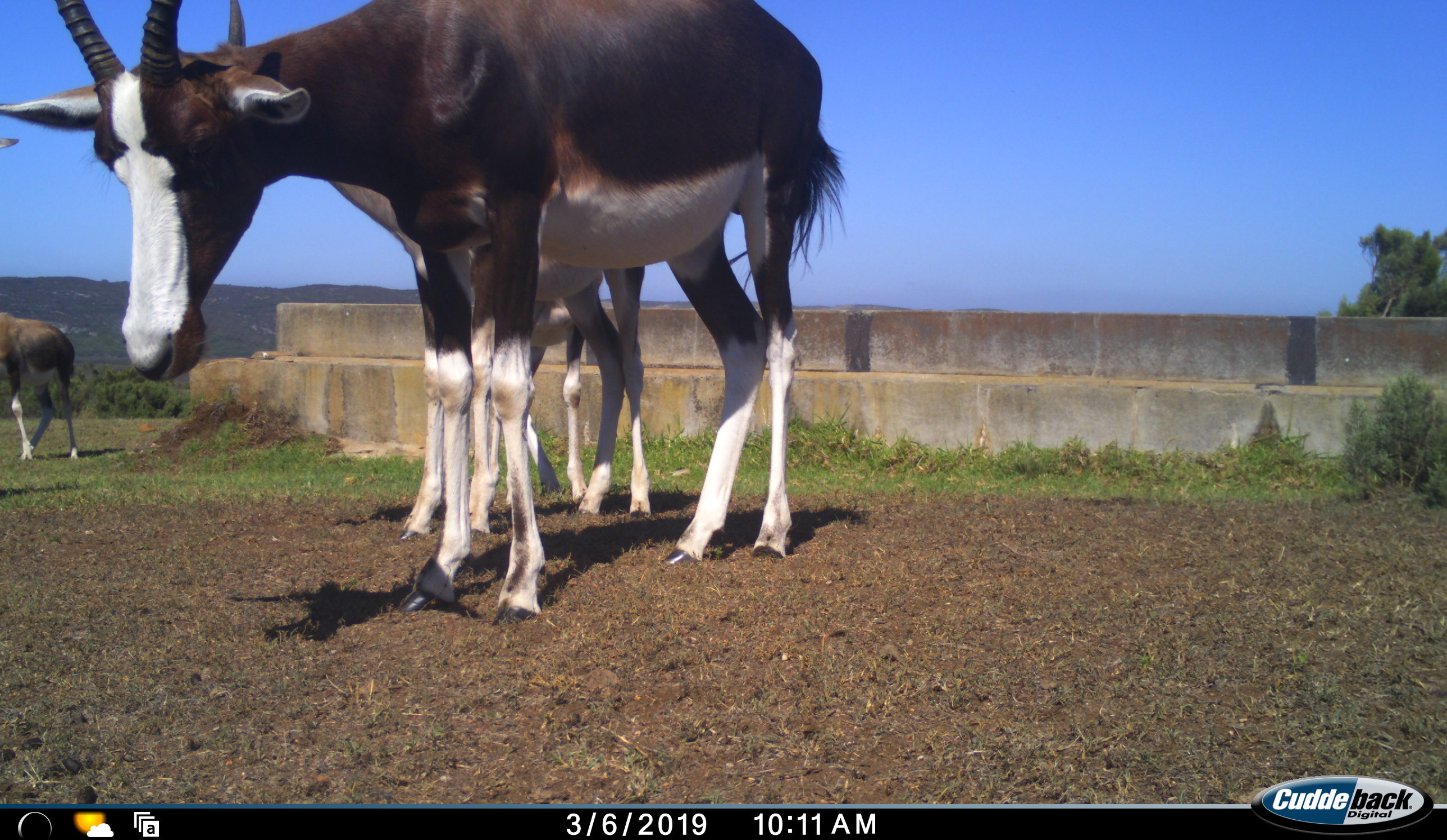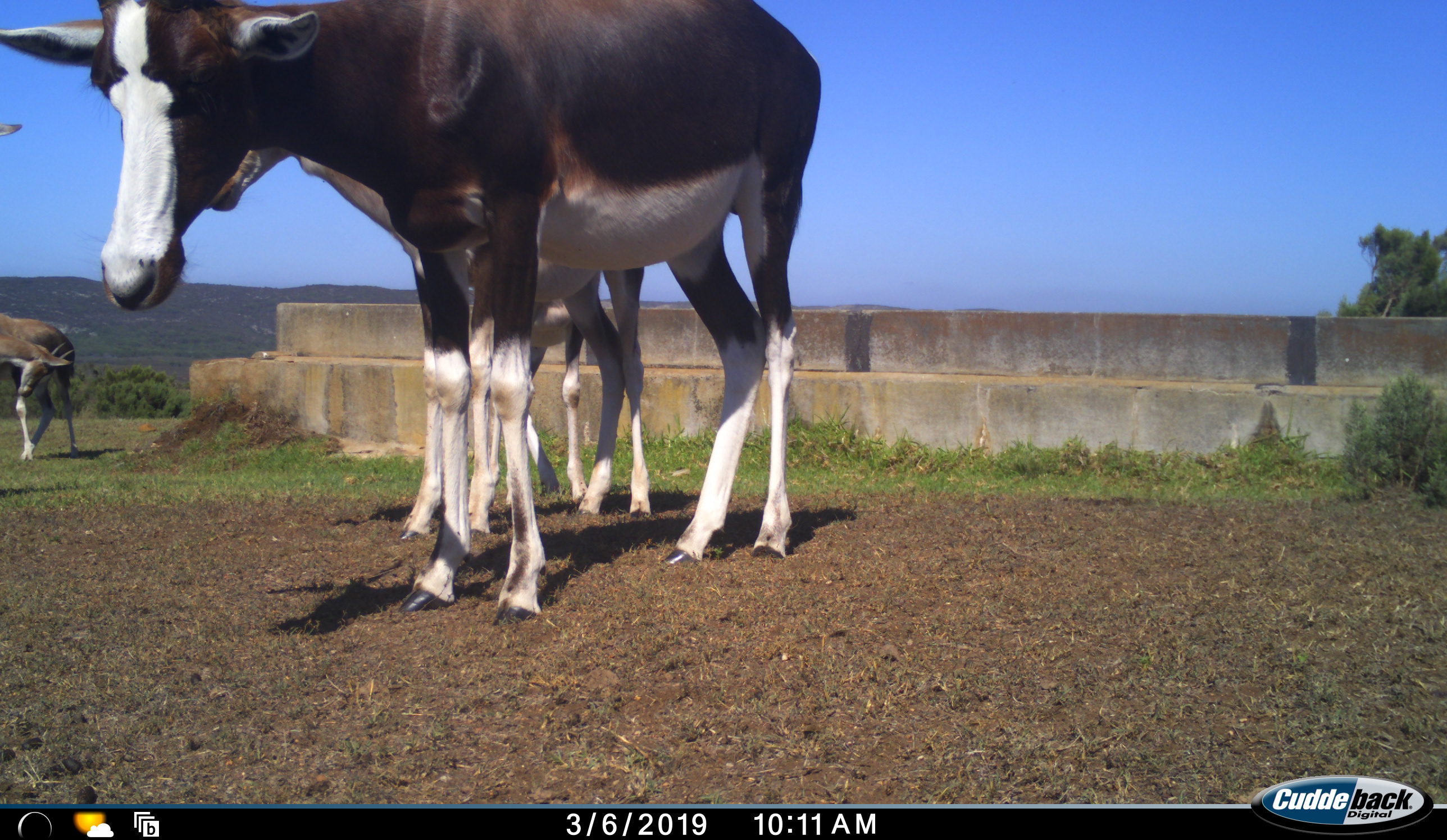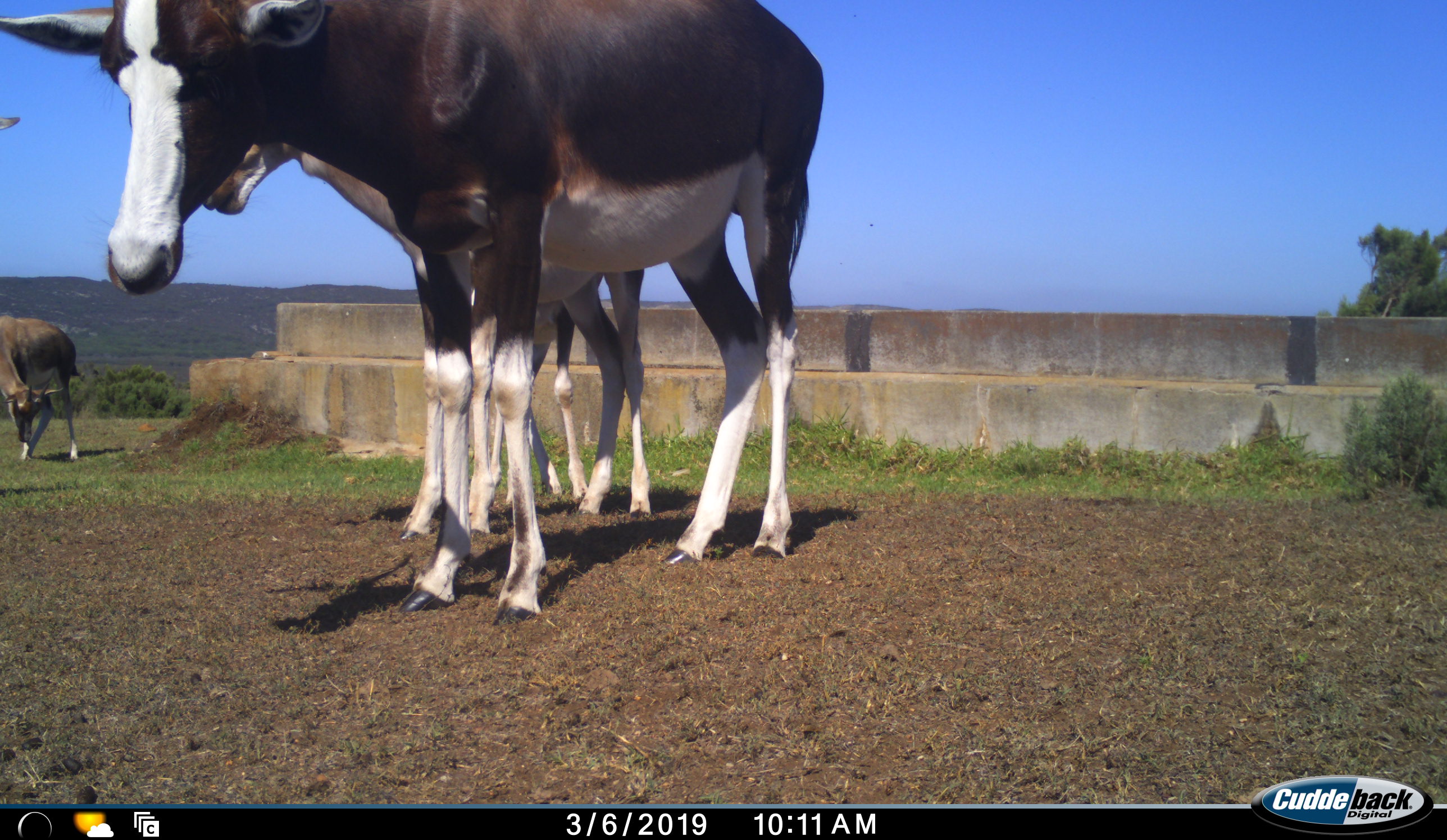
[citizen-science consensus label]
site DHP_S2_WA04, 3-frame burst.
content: unidentified animal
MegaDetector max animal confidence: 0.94